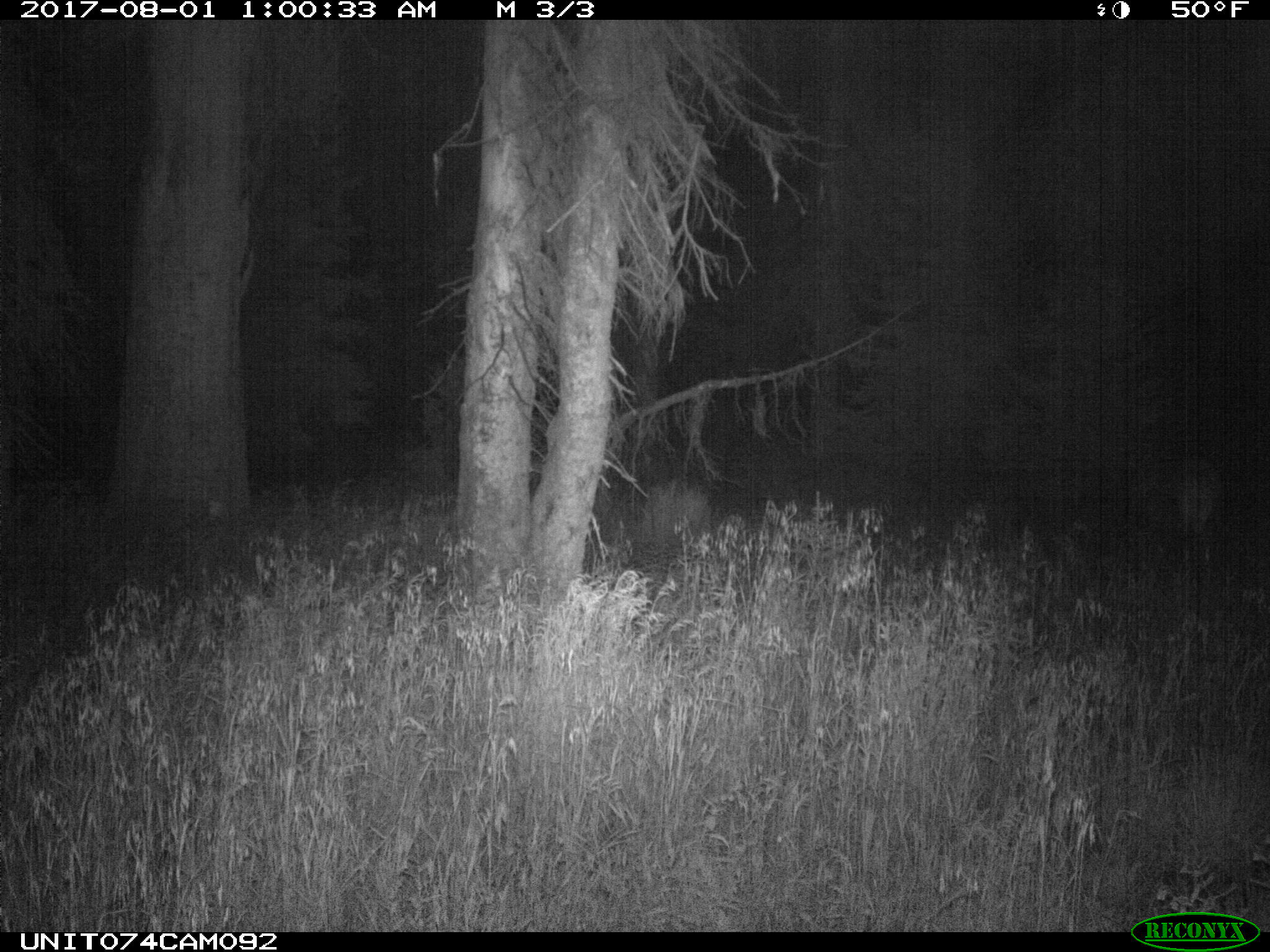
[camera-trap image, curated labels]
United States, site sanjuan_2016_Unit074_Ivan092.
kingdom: Animalia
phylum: Chordata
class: Mammalia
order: Artiodactyla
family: Cervidae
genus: Cervus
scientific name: Cervus elaphus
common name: red deer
Cervus elaphus (red deer).